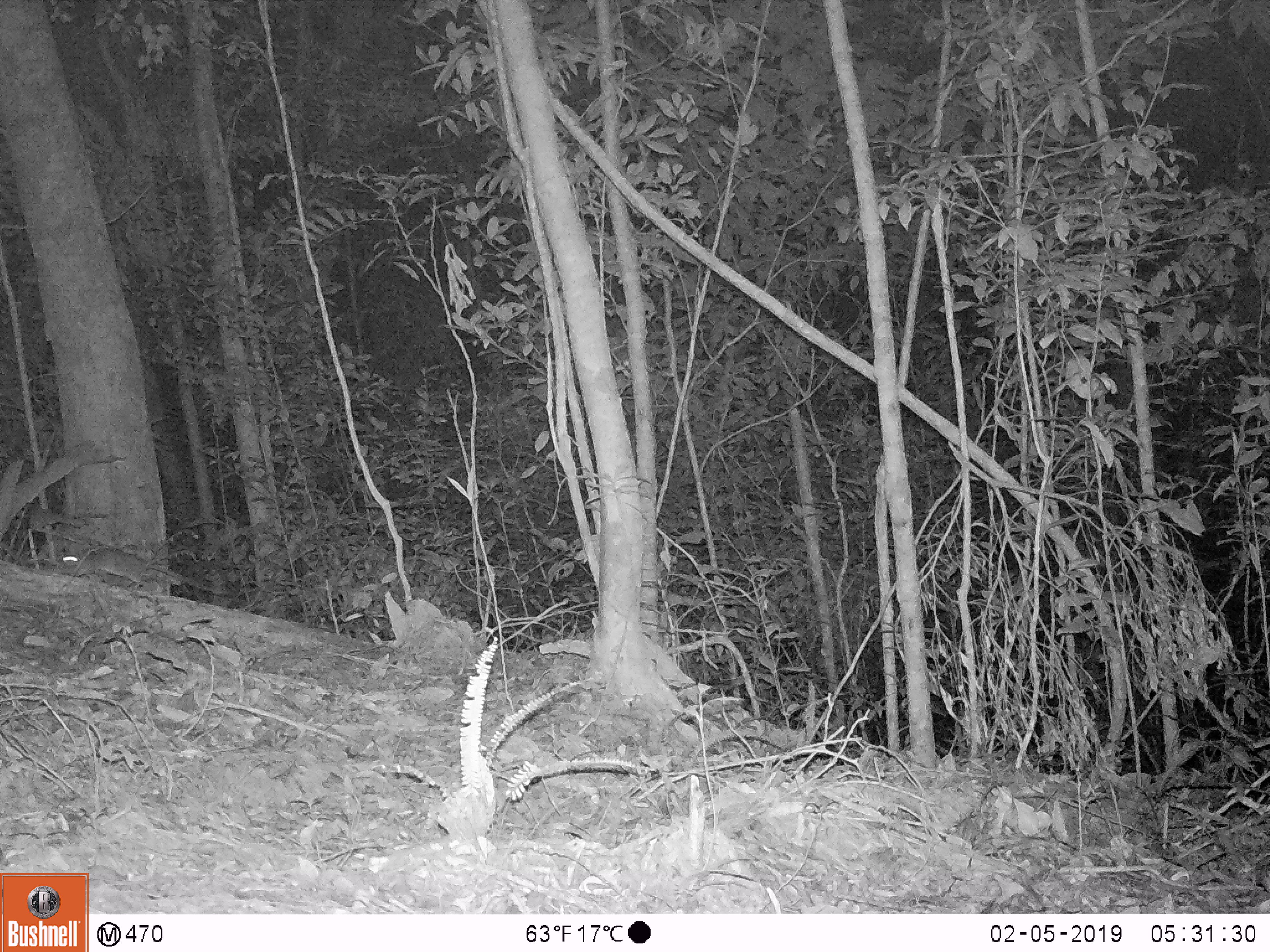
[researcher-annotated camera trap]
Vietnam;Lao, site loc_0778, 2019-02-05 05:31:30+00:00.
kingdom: Animalia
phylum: Chordata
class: Mammalia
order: Rodentia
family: Muridae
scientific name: Muridae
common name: old-world mice and rats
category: unidentified murid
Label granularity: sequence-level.